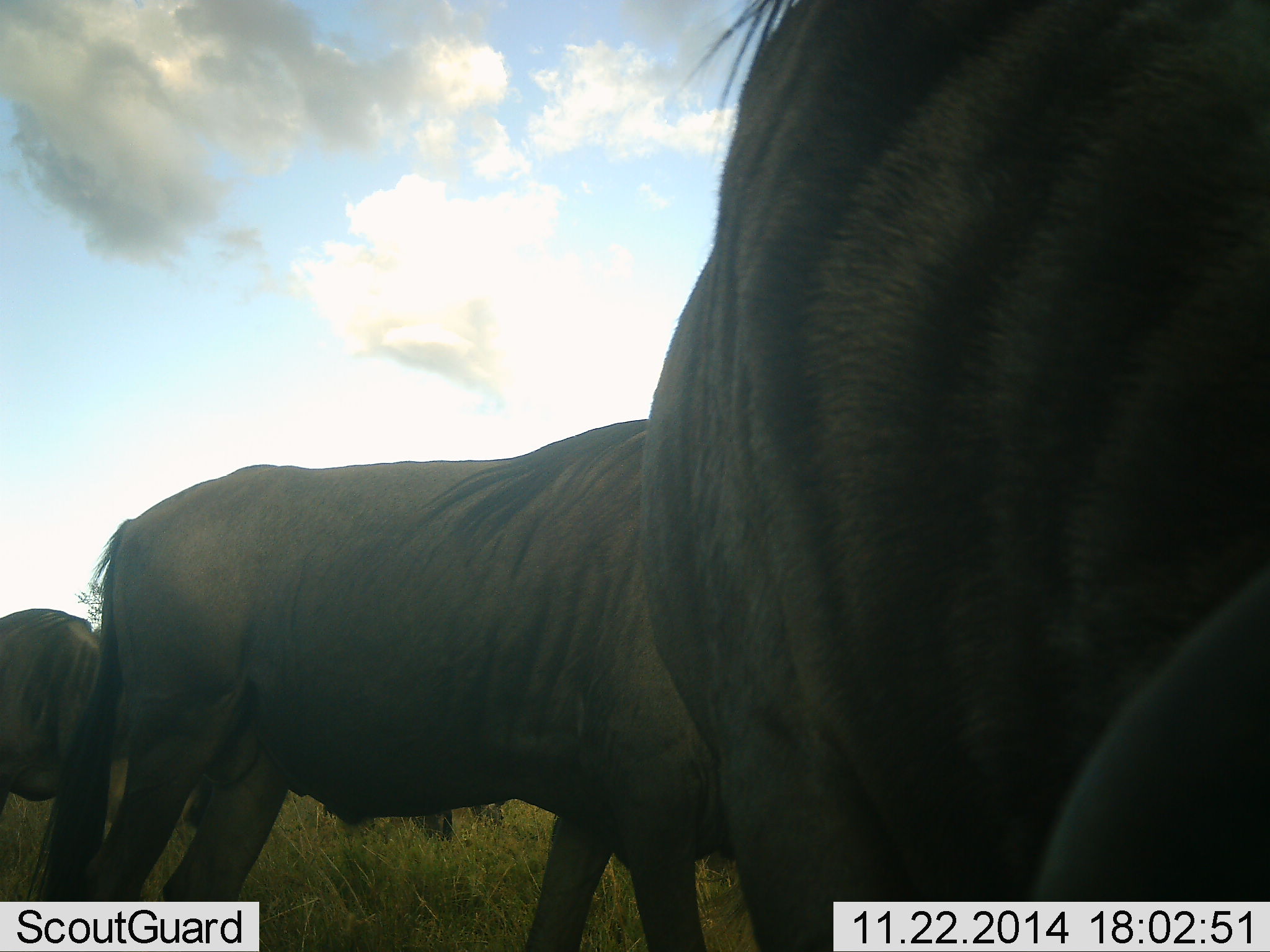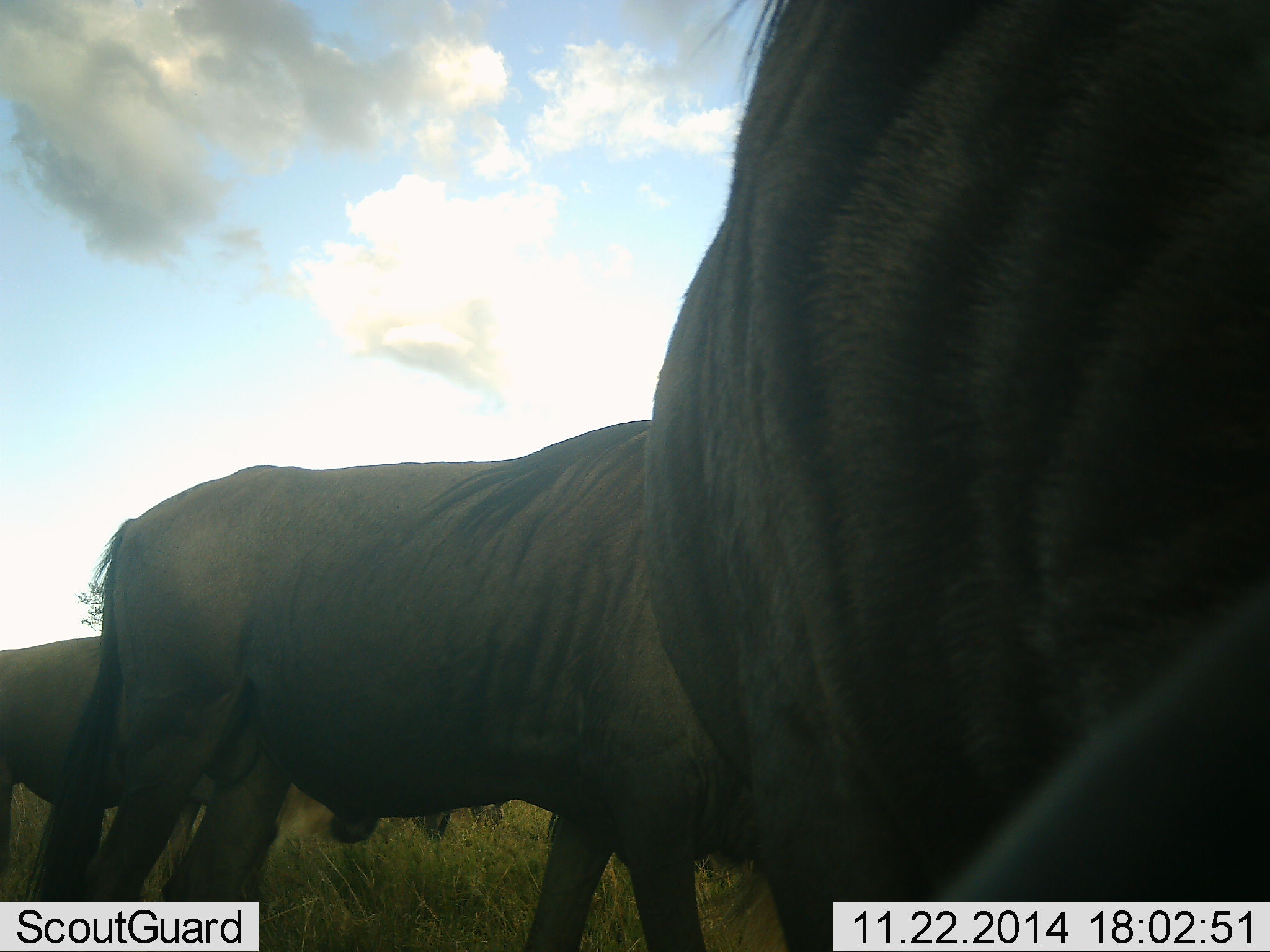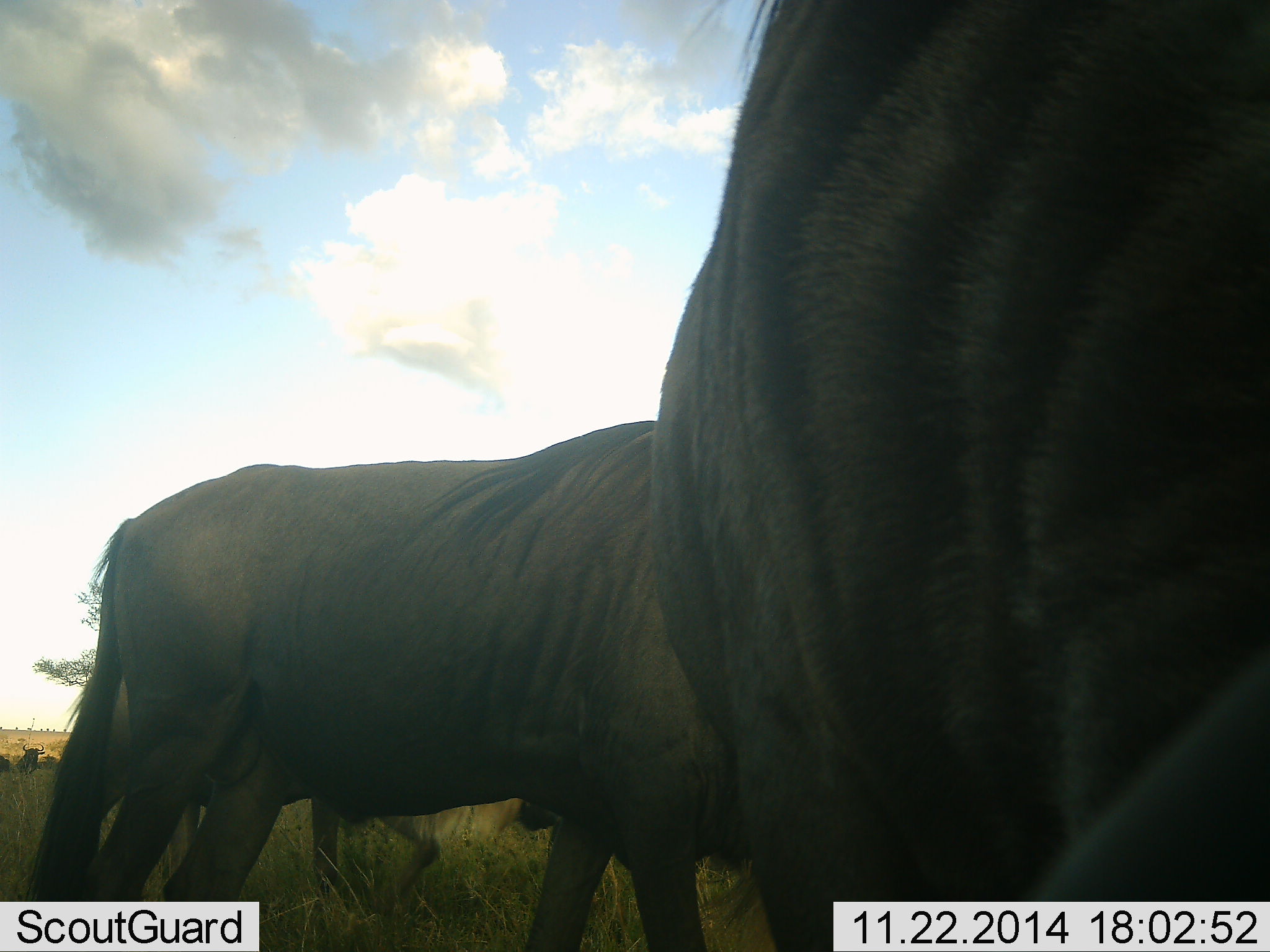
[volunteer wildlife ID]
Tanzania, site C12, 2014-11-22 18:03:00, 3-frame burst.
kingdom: Animalia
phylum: Chordata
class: Mammalia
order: Artiodactyla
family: Bovidae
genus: Connochaetes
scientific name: Connochaetes taurinus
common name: blue wildebeest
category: wildebeest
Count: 4.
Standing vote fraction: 80%.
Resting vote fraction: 10%.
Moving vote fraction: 30%.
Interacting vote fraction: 0%.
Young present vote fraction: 0%.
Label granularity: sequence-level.